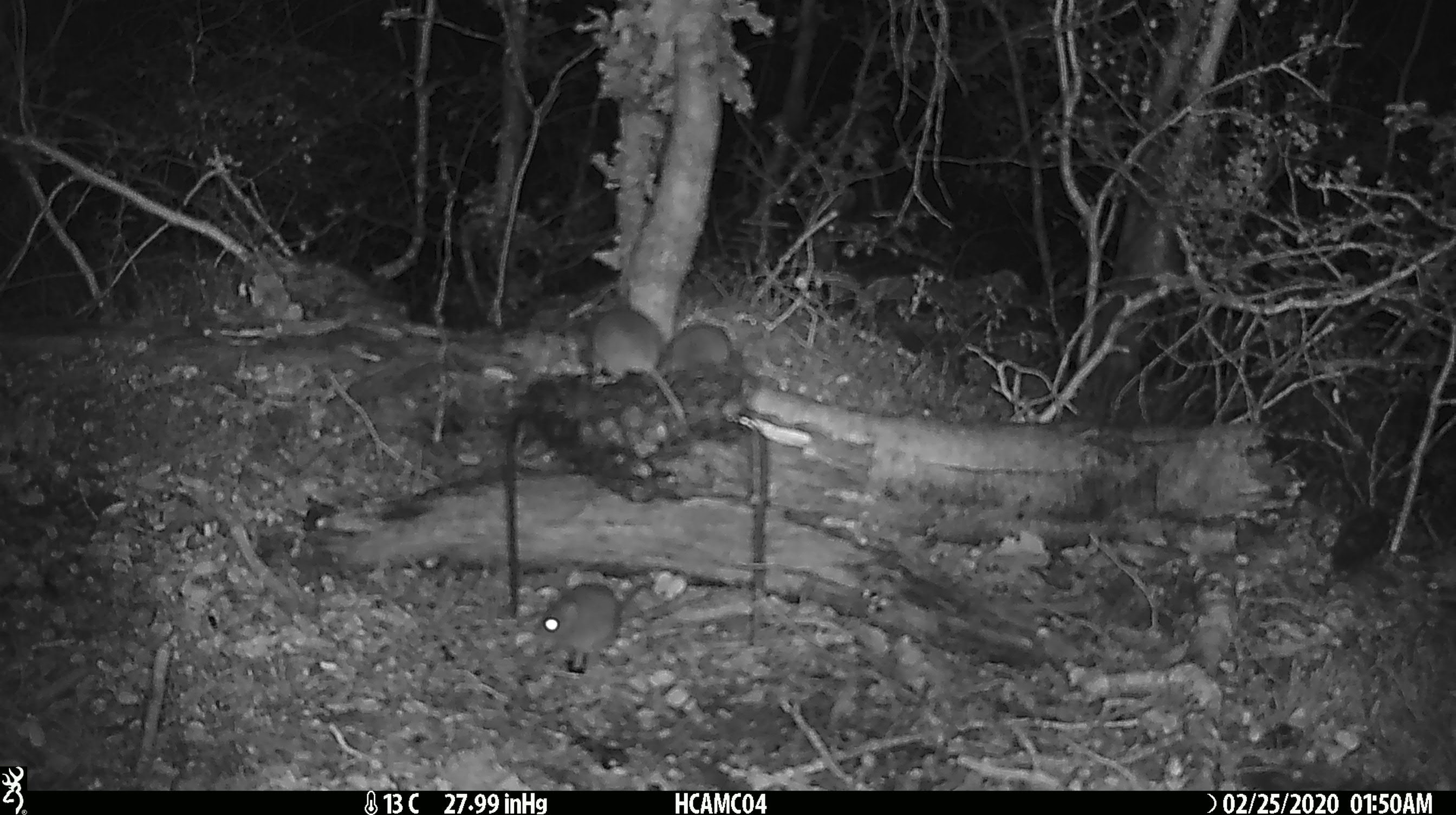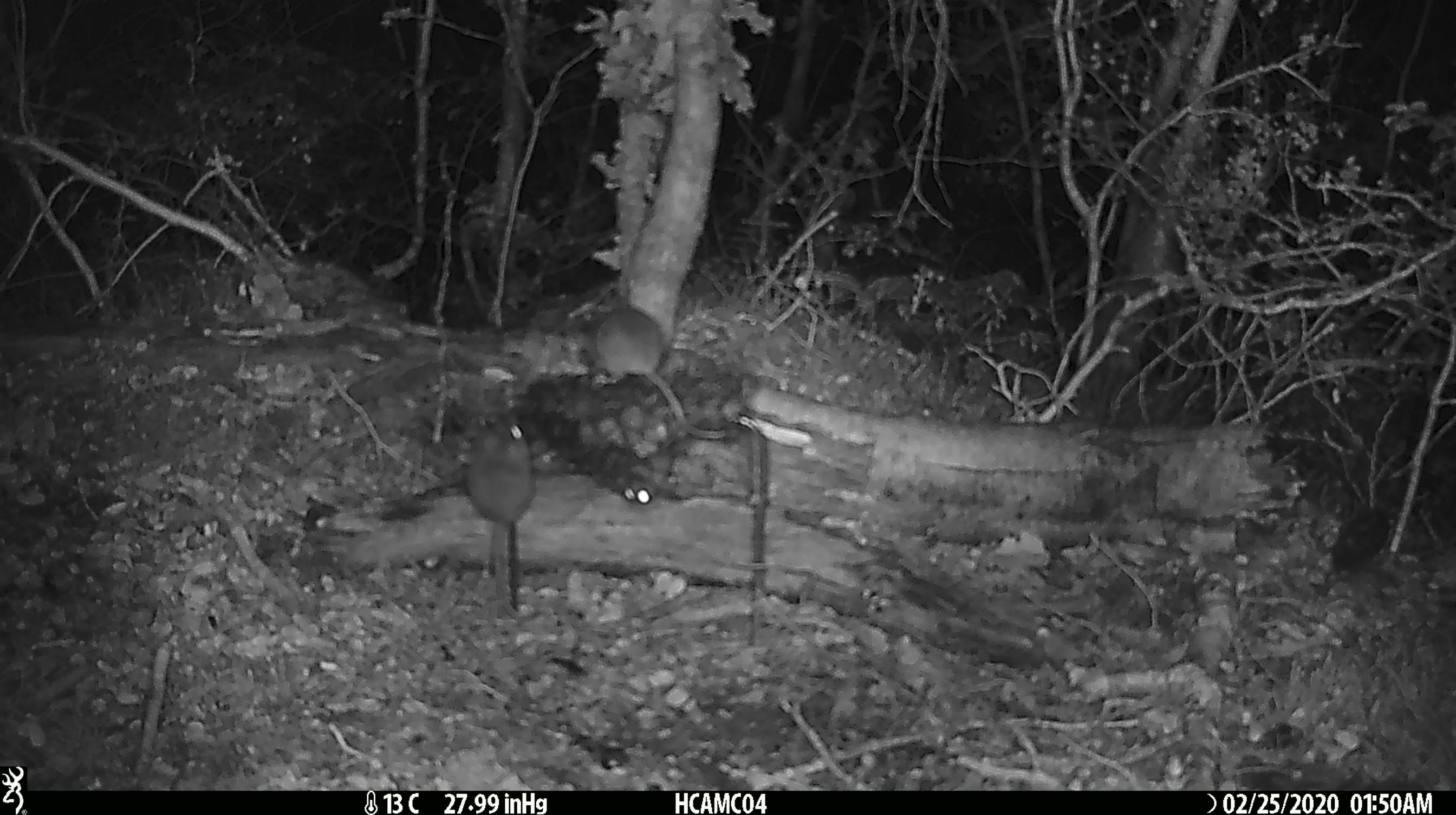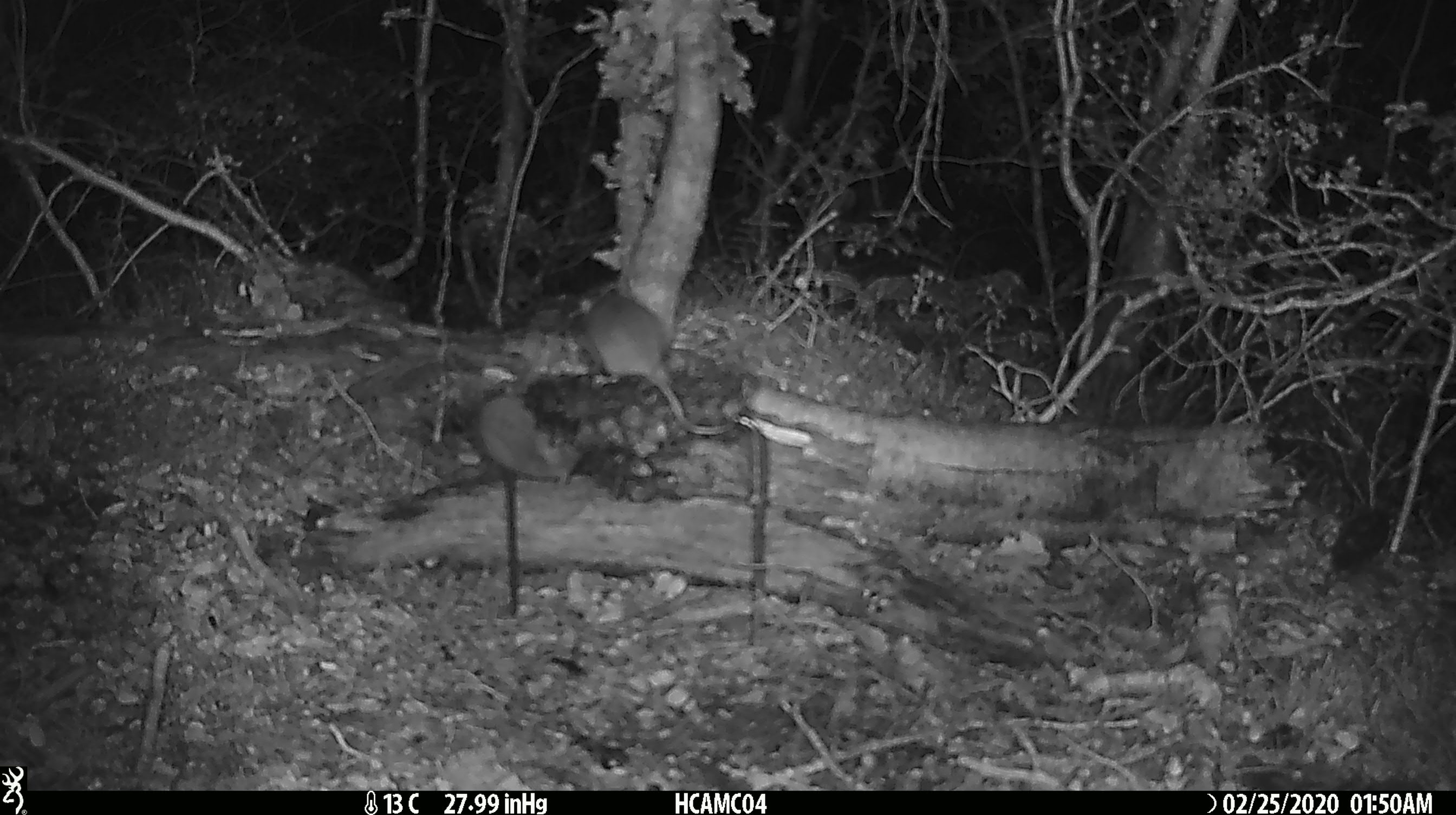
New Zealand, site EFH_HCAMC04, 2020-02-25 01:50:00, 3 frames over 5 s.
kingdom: Animalia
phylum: Chordata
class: Mammalia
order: Rodentia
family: Muridae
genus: Mus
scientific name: Mus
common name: mouse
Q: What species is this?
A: Mouse (Mus).